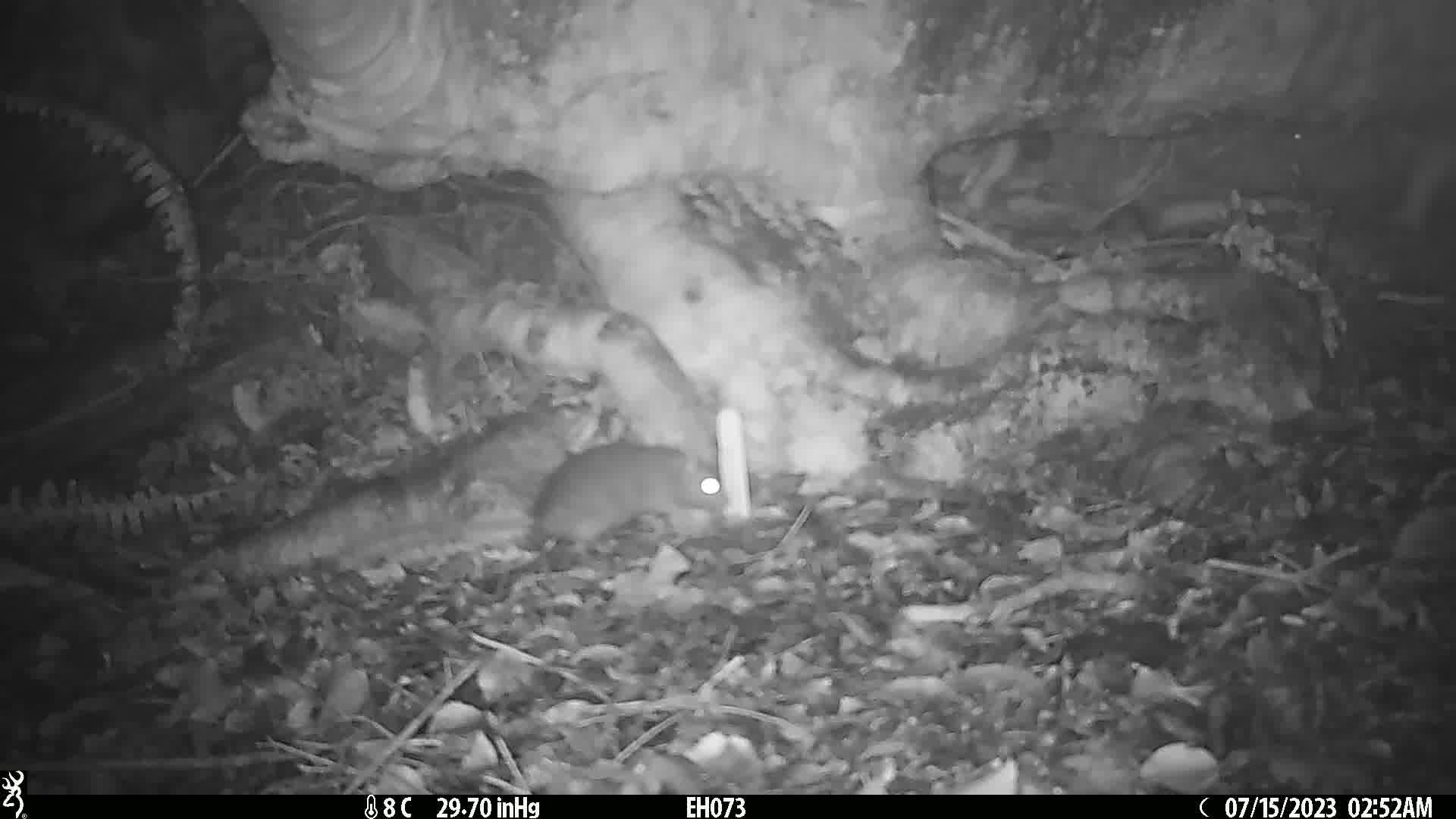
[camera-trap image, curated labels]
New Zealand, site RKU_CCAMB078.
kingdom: Animalia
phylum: Chordata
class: Mammalia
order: Rodentia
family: Muridae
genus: Rattus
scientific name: Rattus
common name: rat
Rat (Rattus).